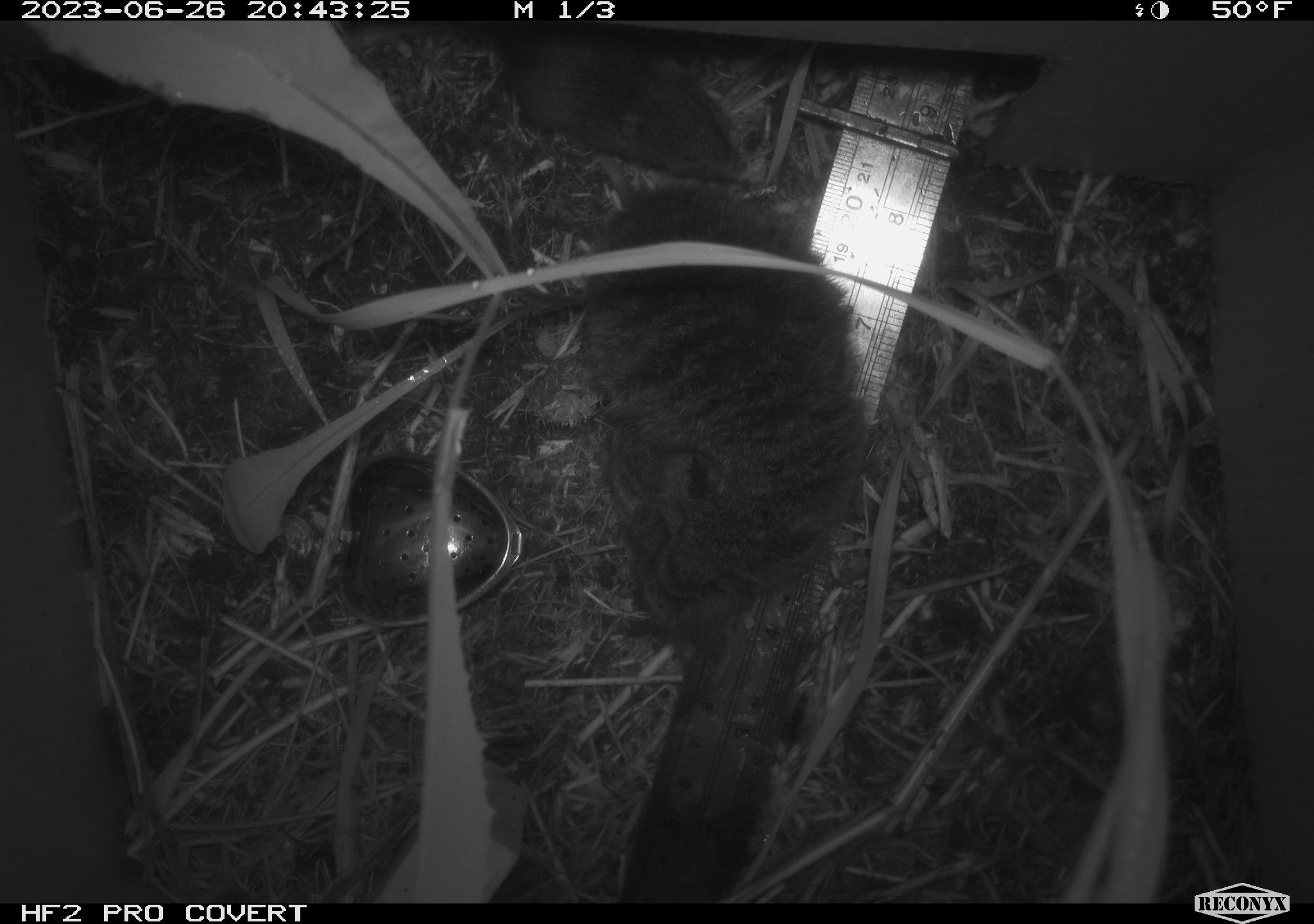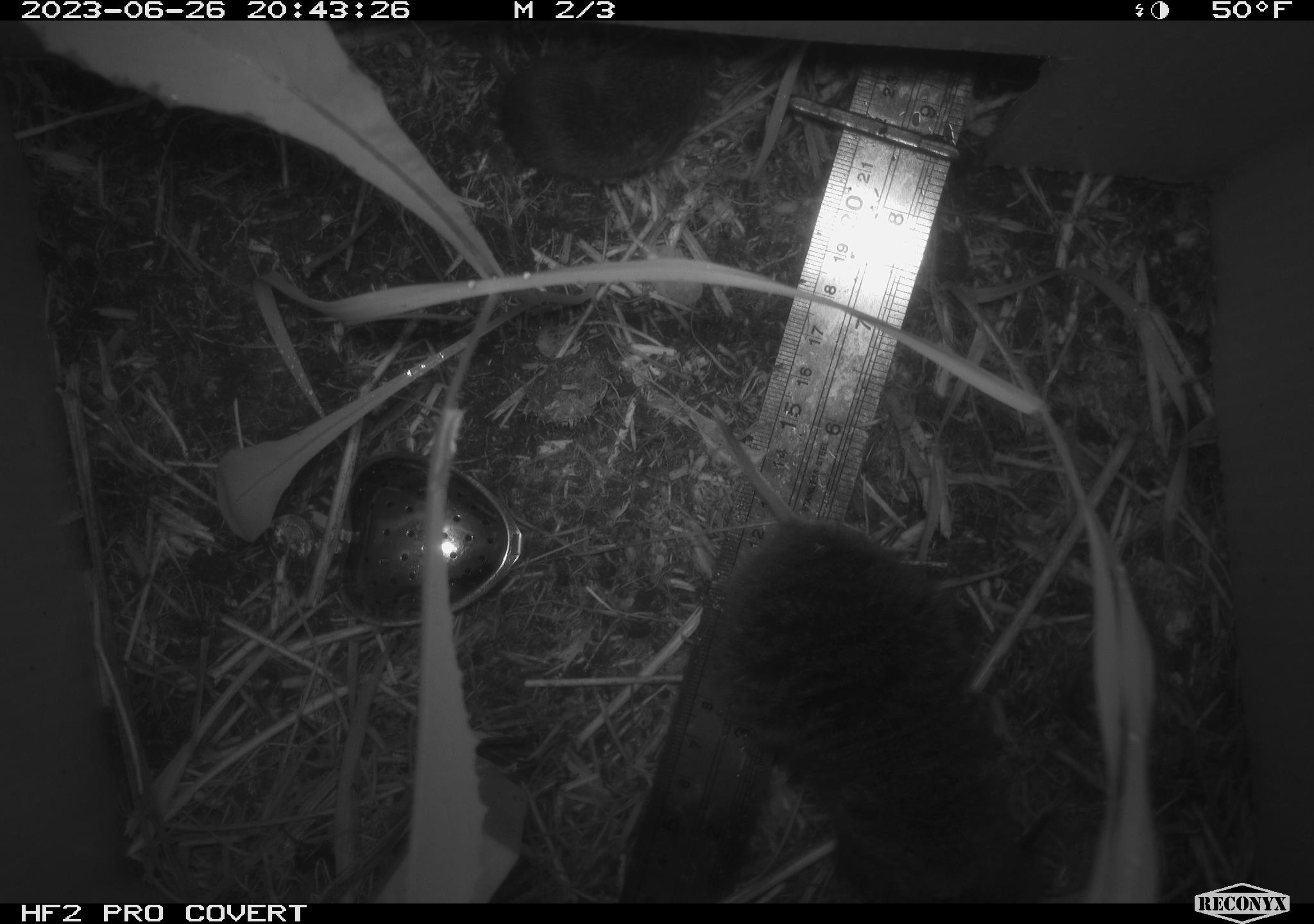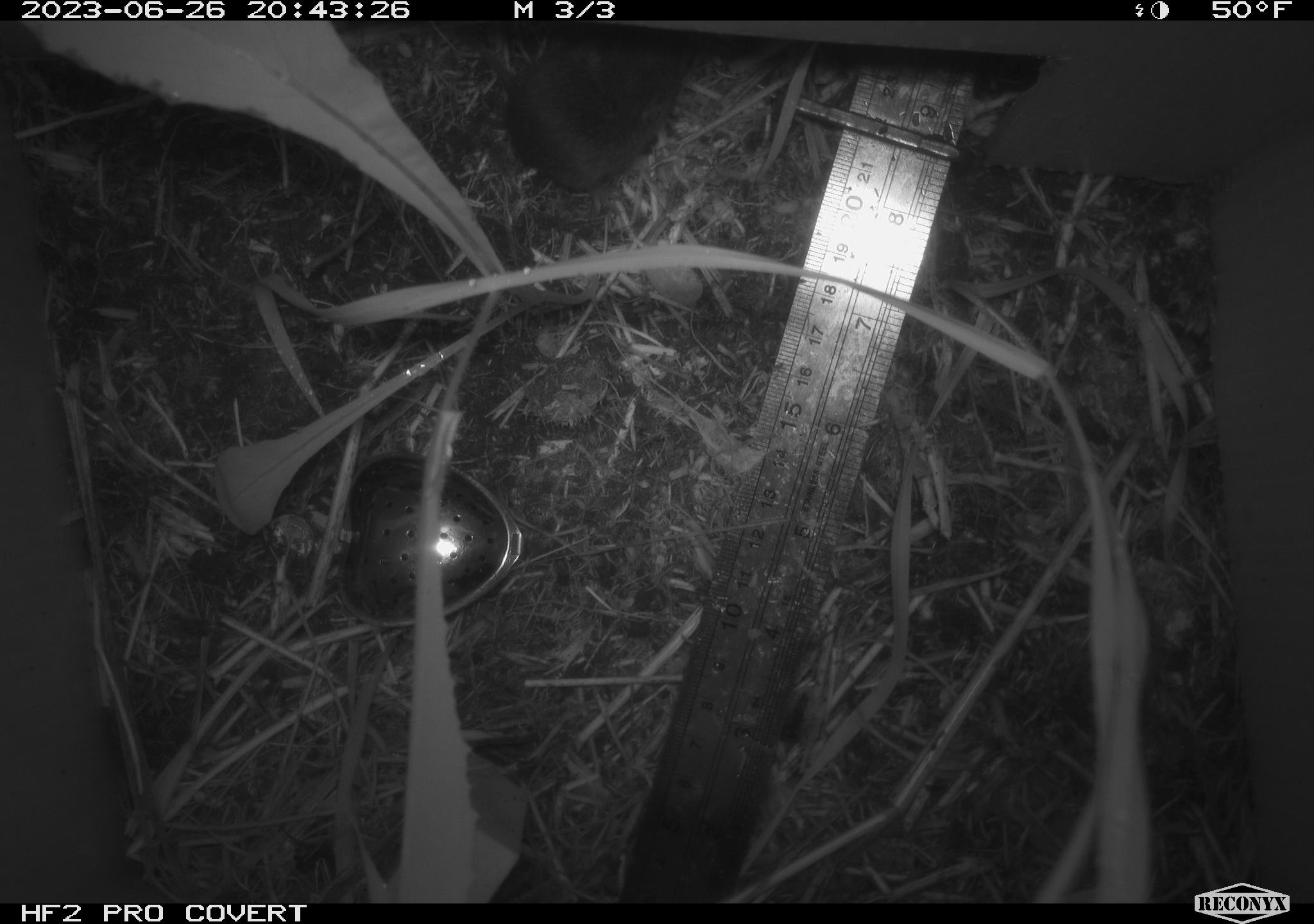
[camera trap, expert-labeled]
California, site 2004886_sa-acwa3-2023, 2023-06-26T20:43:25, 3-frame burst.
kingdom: Animalia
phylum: Chordata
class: Mammalia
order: Rodentia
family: Cricetidae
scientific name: Arvicolinae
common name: voles, lemmings, and muskrats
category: arvicolinae subfamily